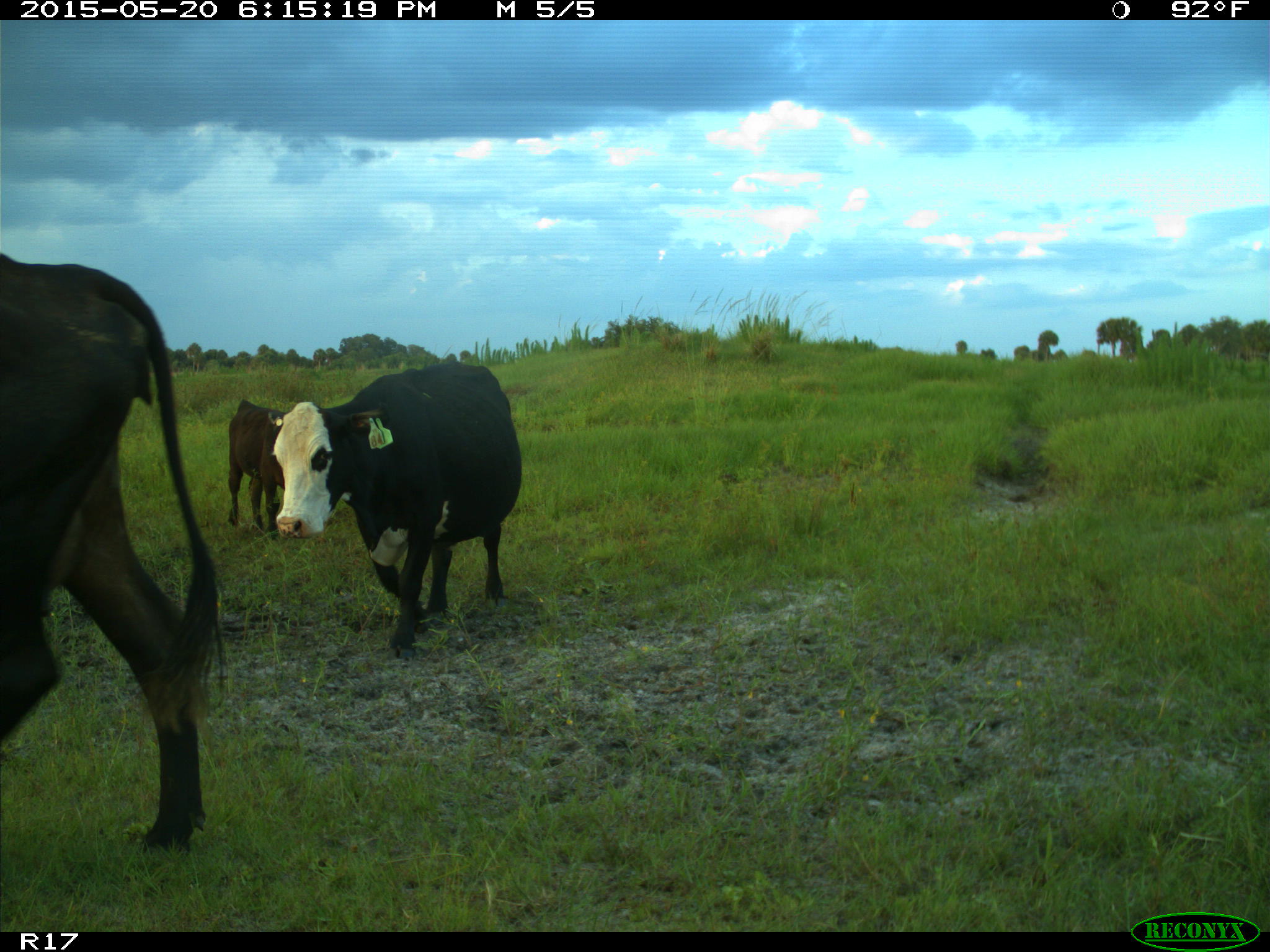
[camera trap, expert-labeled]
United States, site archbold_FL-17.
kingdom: Animalia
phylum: Chordata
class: Mammalia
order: Artiodactyla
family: Bovidae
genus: Bos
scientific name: Bos taurus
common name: domestic cow